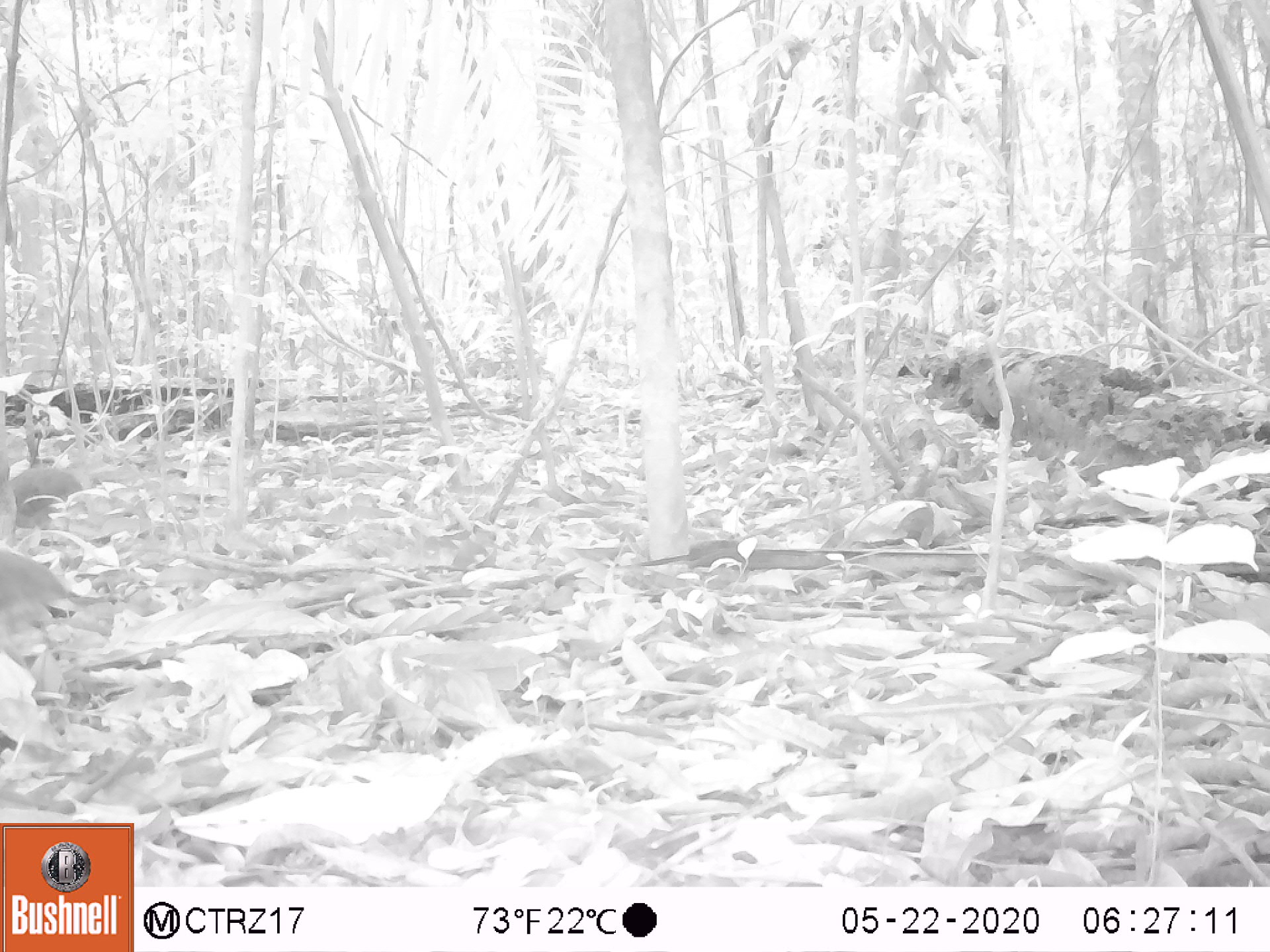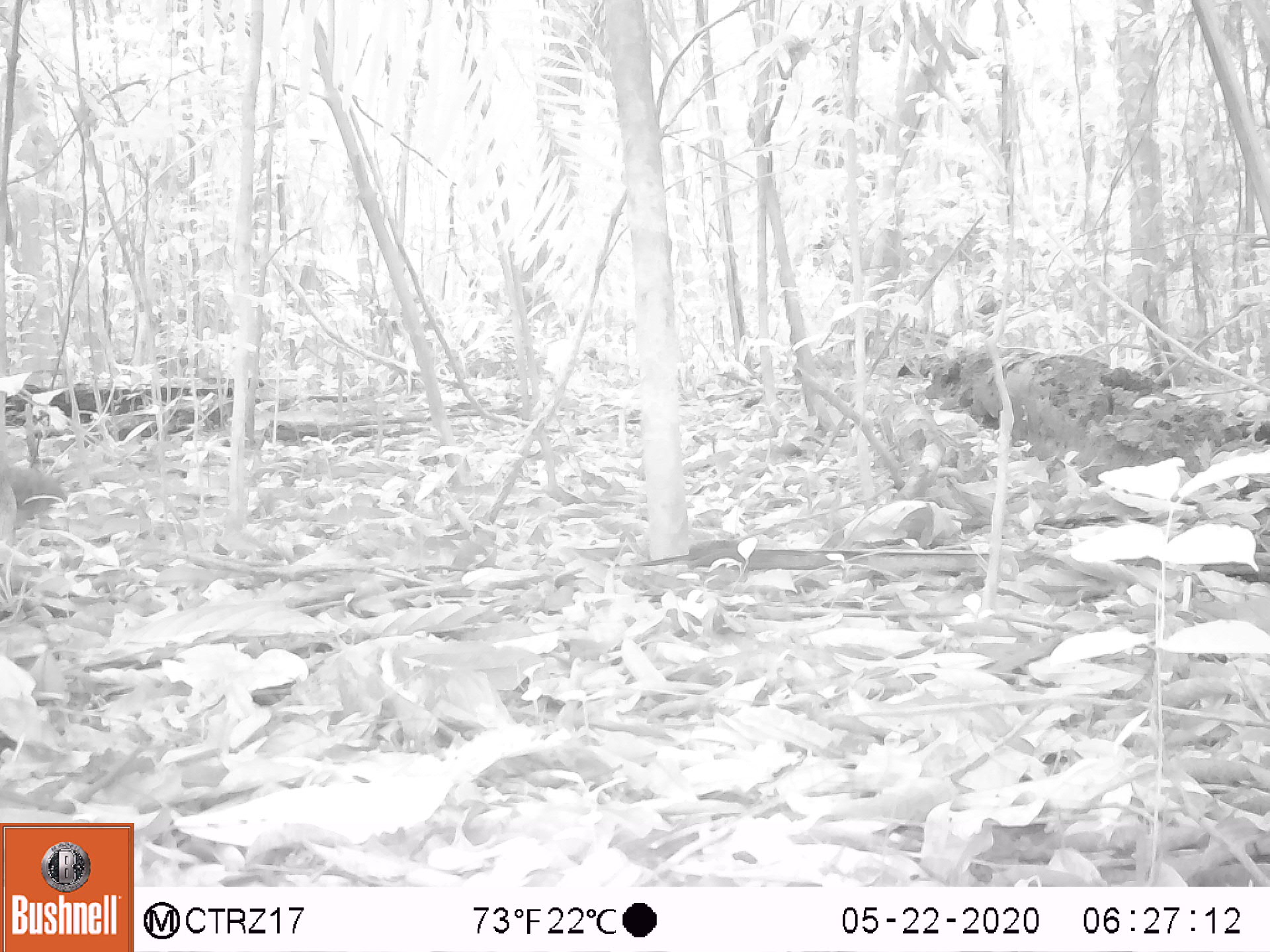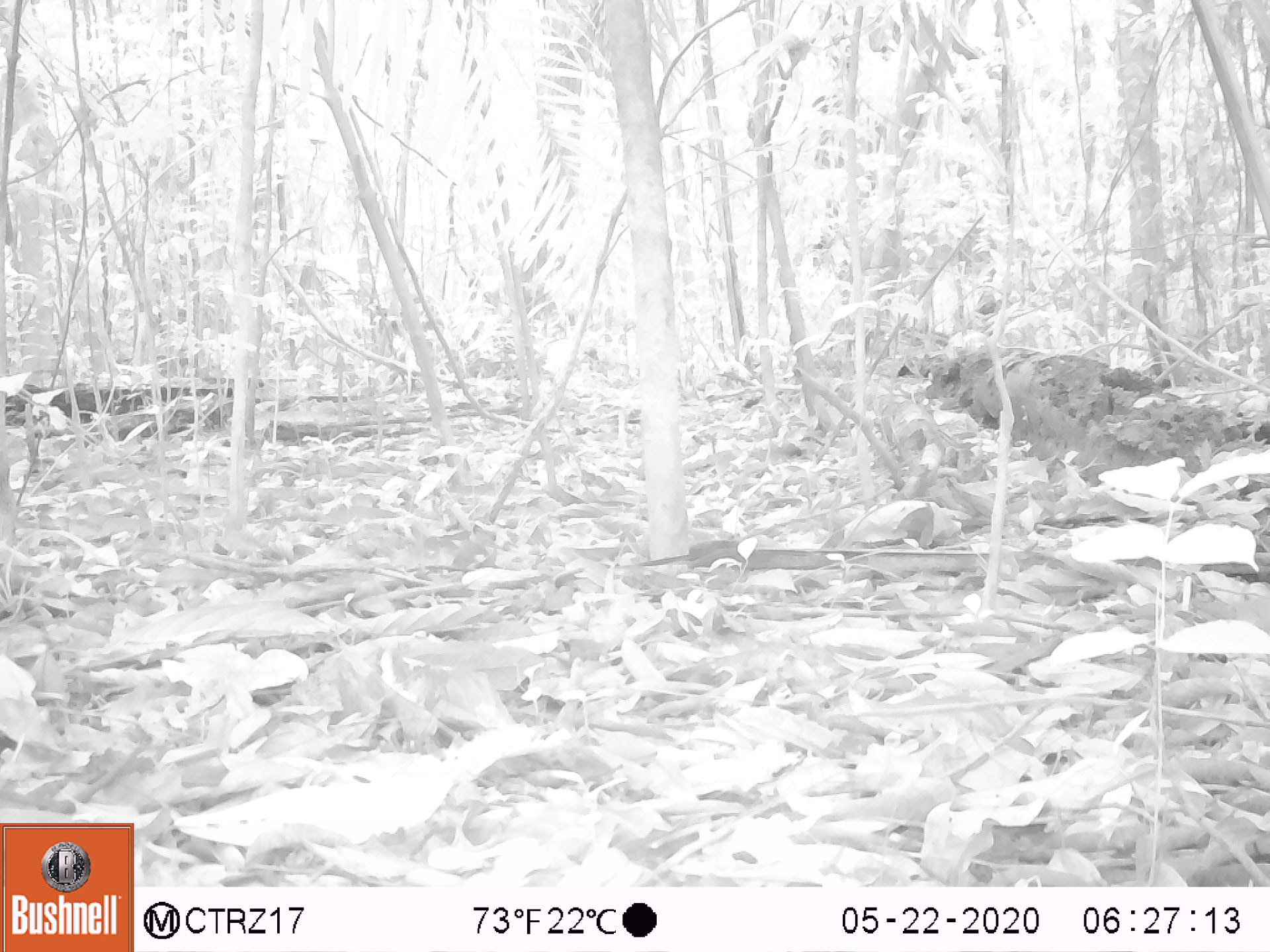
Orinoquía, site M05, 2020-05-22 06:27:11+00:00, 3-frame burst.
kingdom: Animalia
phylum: Chordata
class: Aves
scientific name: Aves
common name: bird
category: unknown bird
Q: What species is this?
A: Unknown bird (bird) (Aves).